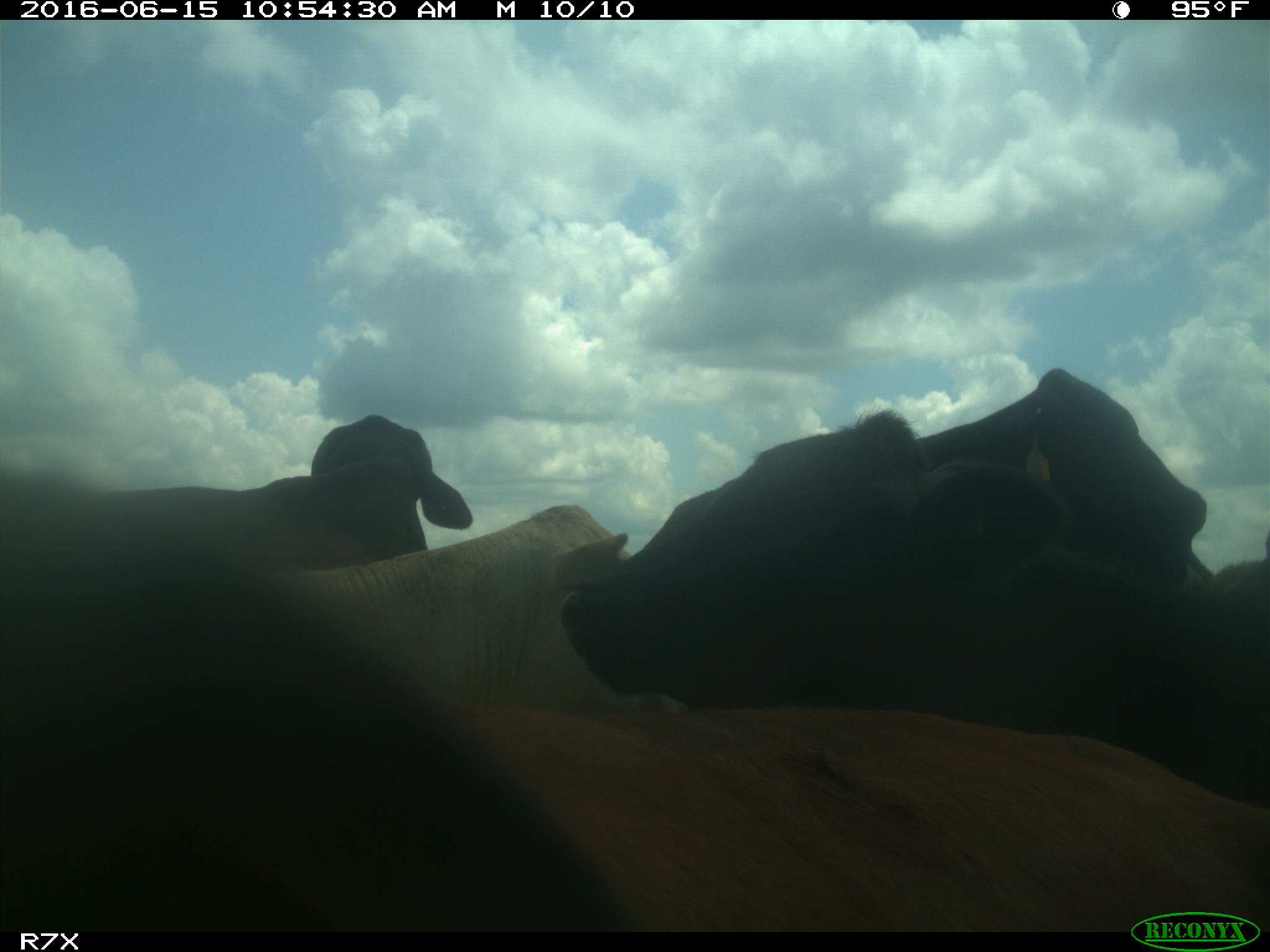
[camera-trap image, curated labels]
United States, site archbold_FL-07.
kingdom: Animalia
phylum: Chordata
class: Mammalia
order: Artiodactyla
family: Bovidae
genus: Bos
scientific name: Bos taurus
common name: domestic cow